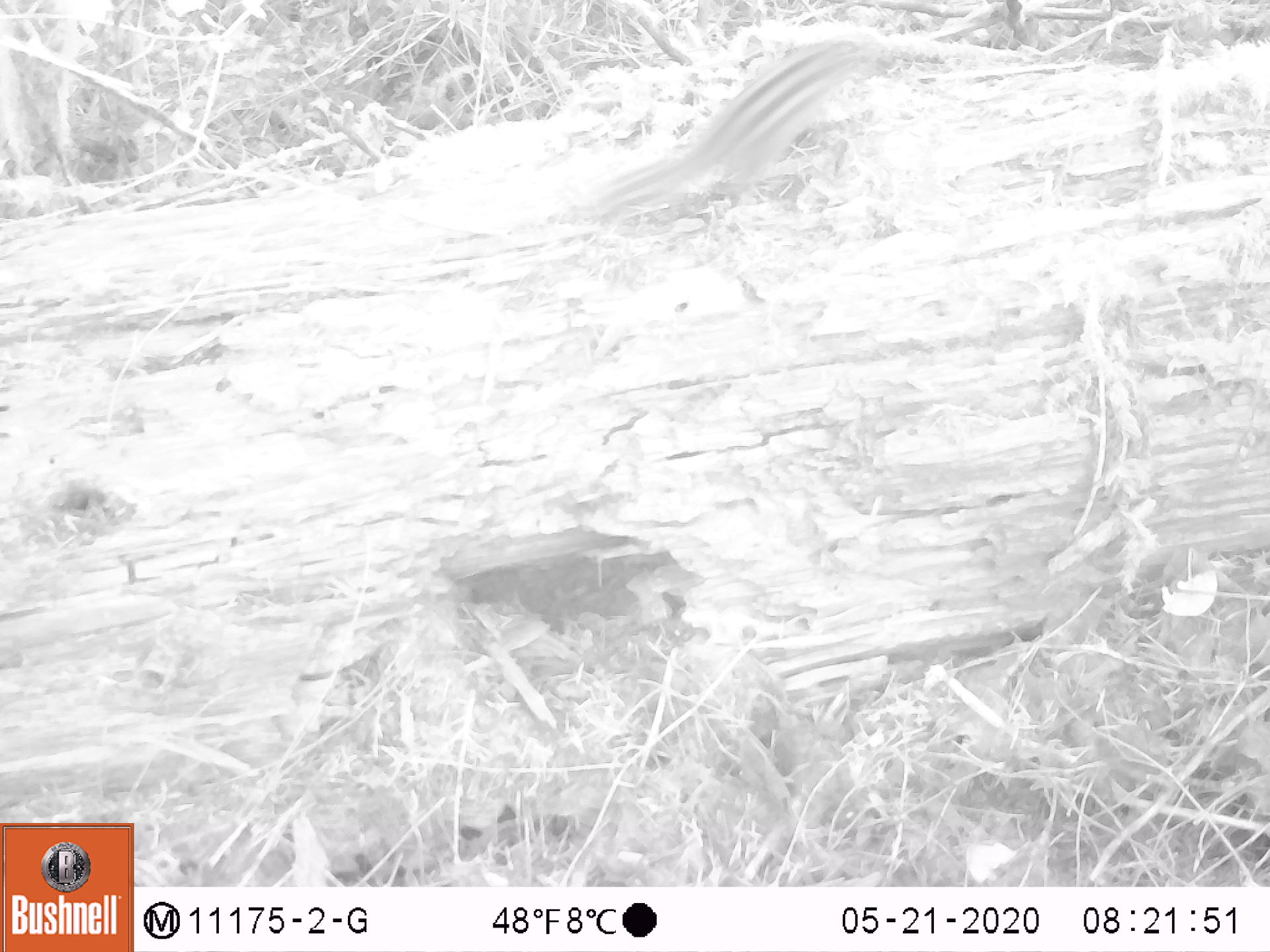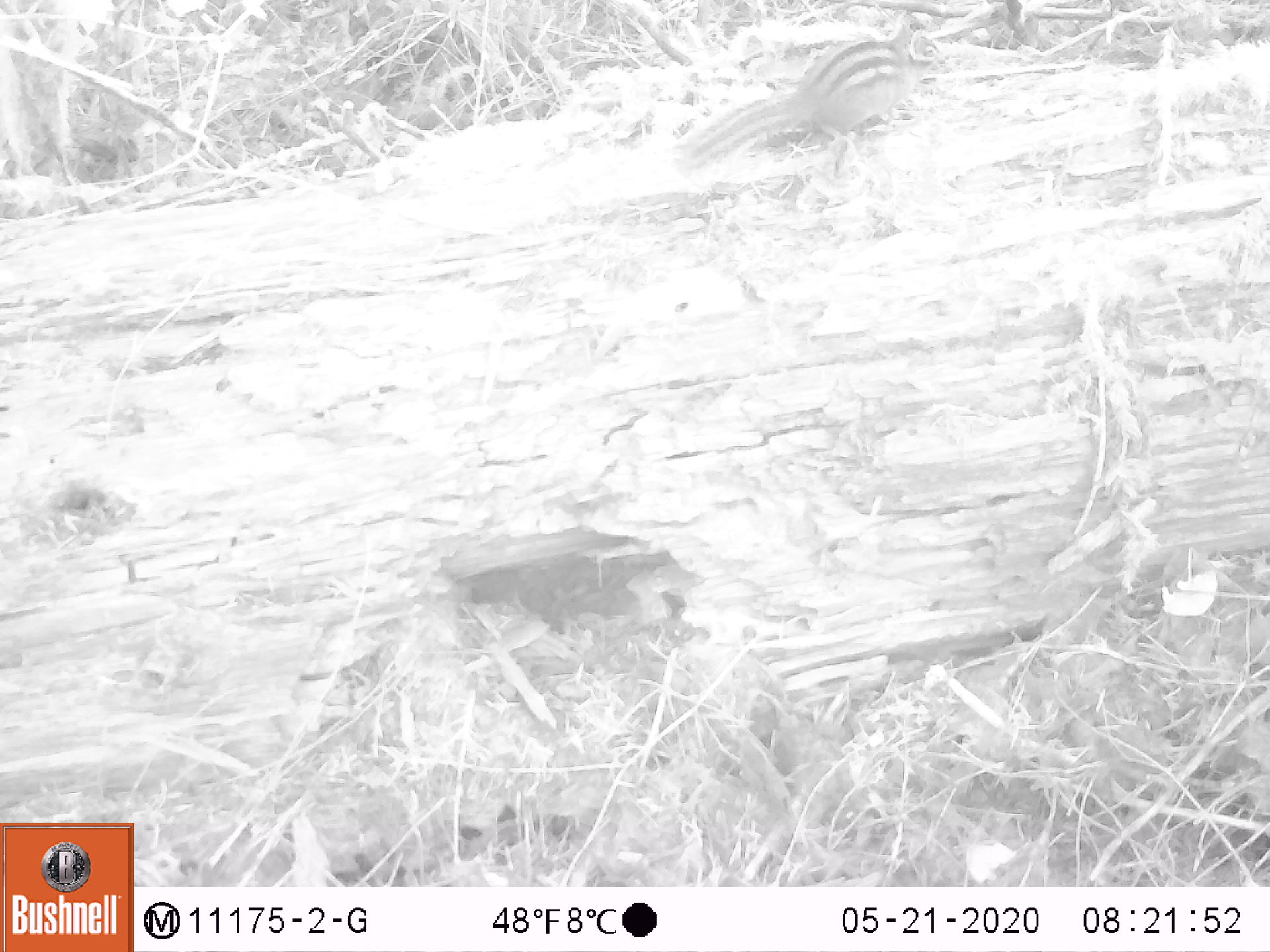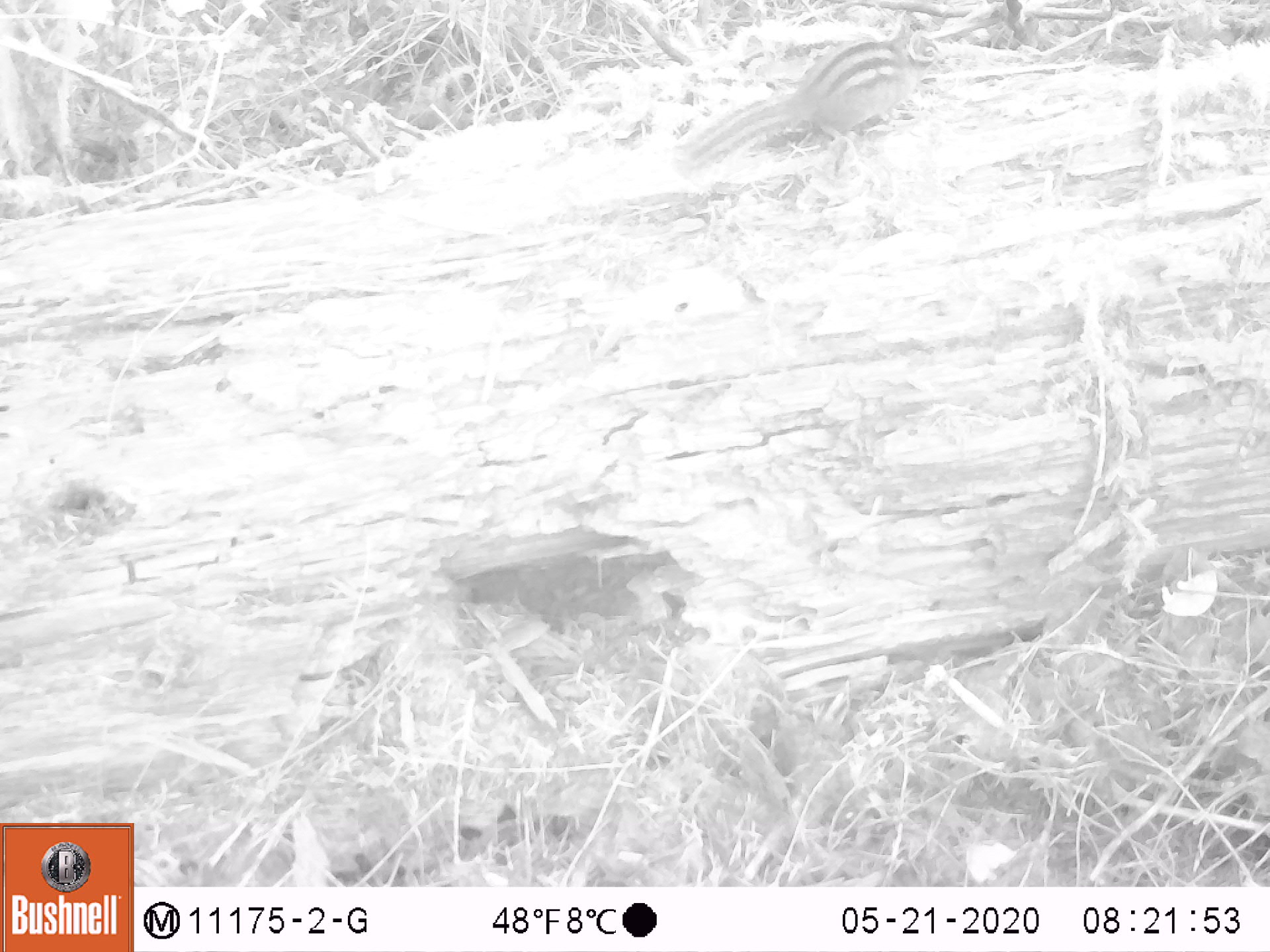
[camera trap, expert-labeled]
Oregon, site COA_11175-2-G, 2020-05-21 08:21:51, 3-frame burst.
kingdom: Animalia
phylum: Chordata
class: Mammalia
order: Rodentia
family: Sciuridae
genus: Neotamias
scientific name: Neotamias townsendii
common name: townsend's chipmunk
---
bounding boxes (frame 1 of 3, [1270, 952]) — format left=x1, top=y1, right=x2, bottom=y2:
townsend's chipmunk: left=587, top=35, right=867, bottom=228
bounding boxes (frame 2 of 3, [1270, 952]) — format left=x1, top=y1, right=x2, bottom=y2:
townsend's chipmunk: left=668, top=14, right=945, bottom=178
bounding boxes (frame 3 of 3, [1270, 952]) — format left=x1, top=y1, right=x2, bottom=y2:
townsend's chipmunk: left=666, top=9, right=949, bottom=175